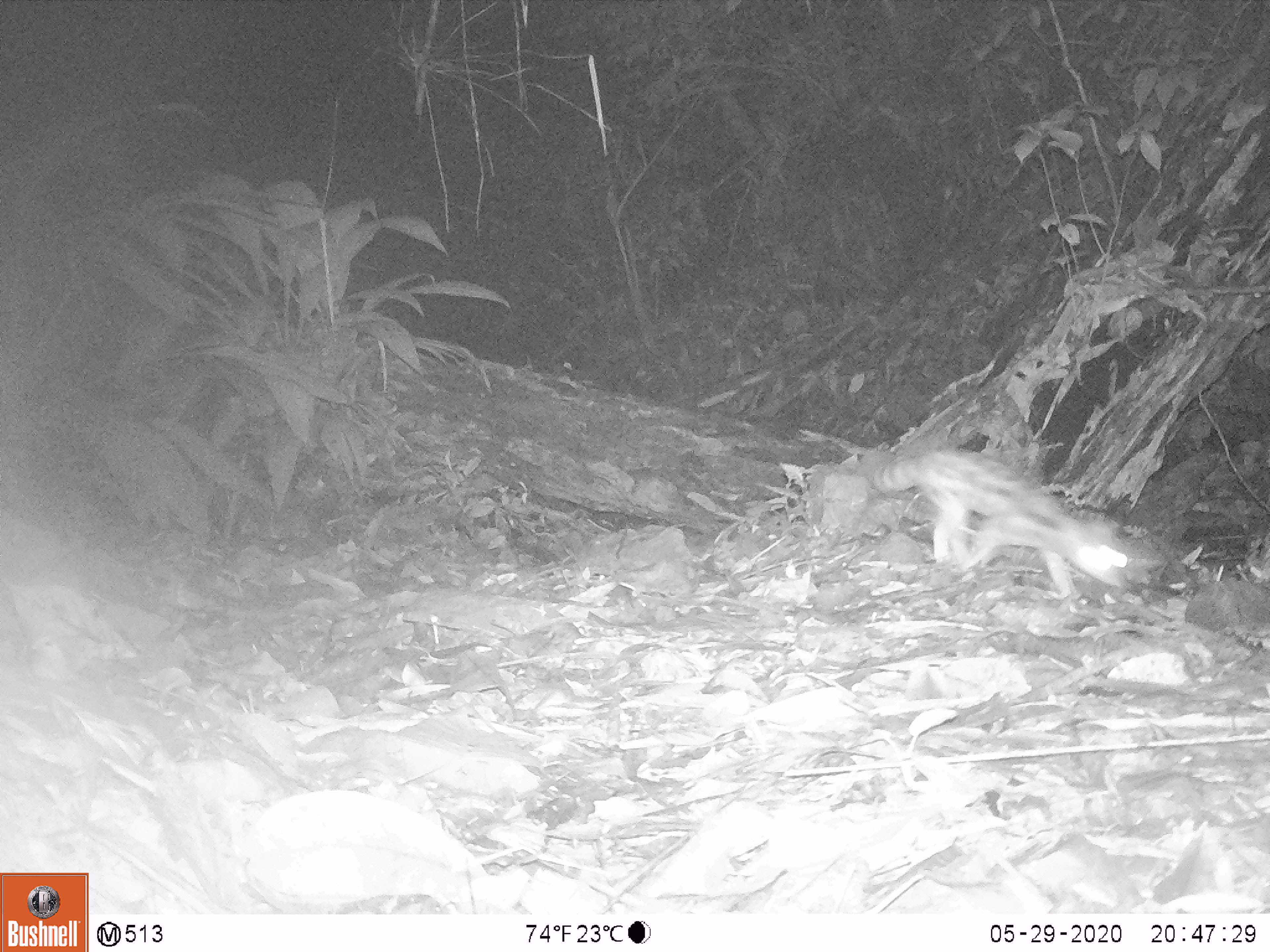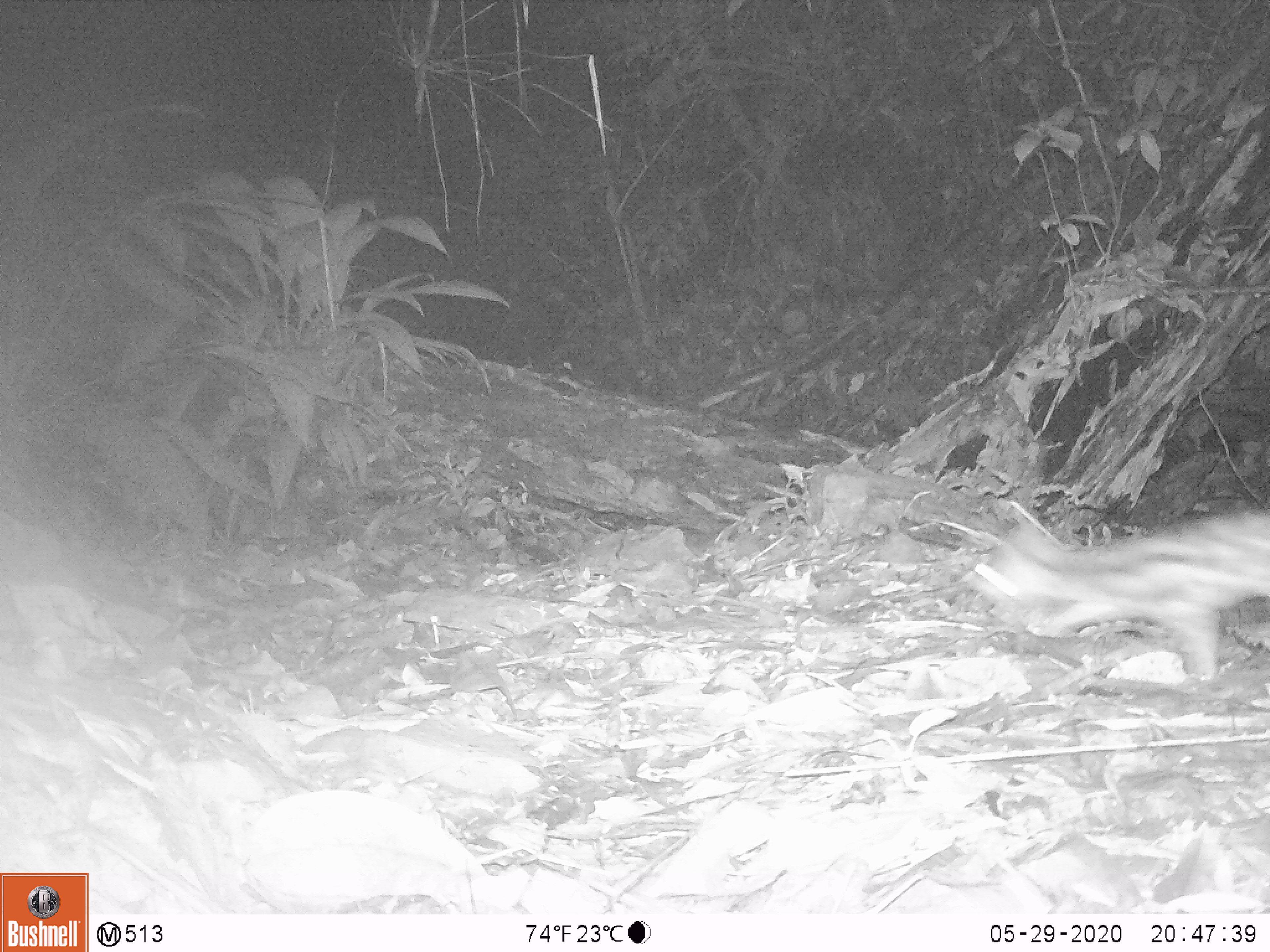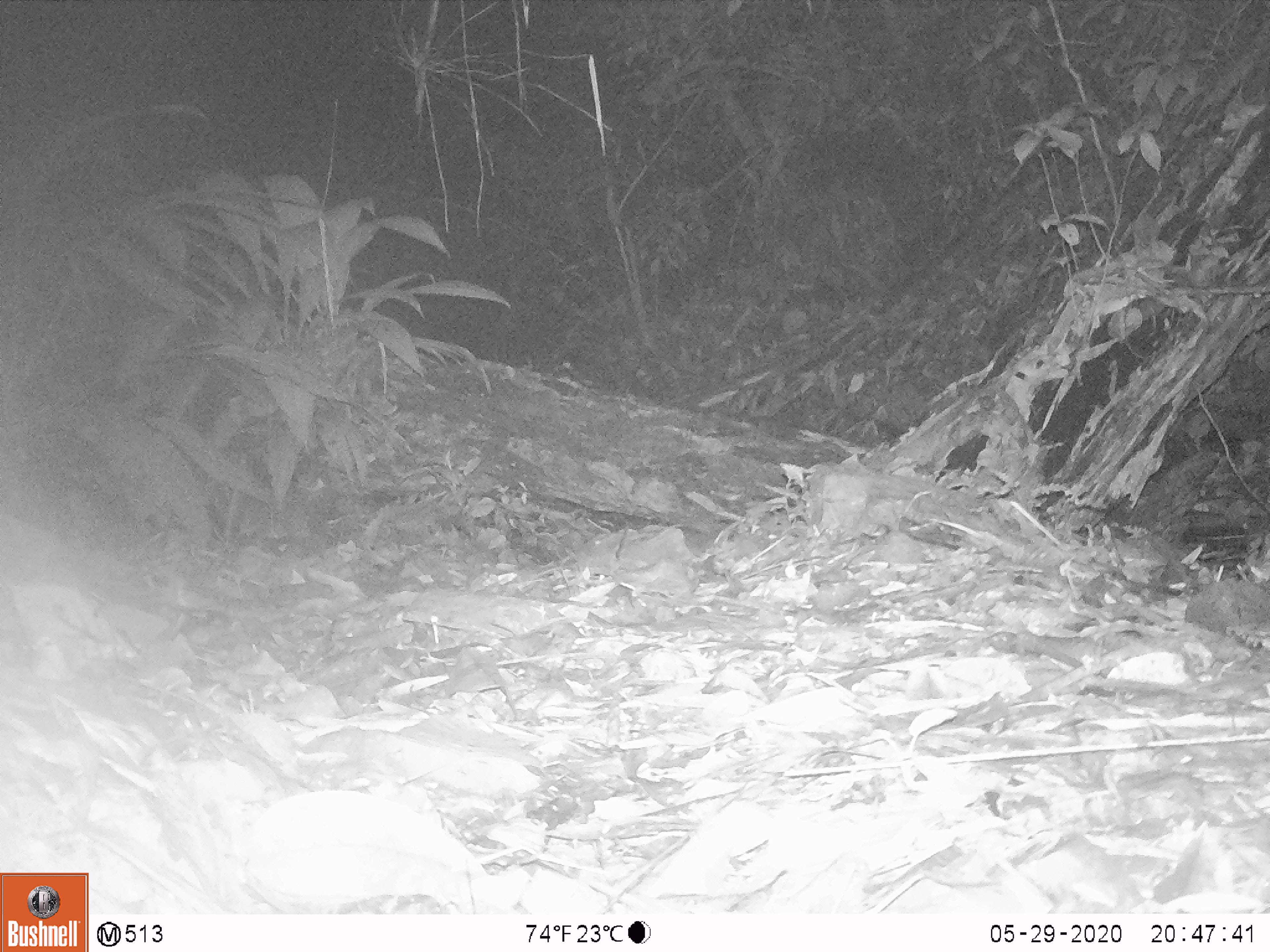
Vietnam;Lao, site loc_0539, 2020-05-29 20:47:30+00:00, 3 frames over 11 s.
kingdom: Animalia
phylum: Chordata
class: Mammalia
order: Carnivora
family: Prionodontidae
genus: Prionodon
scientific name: Prionodon pardicolor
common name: spotted linsang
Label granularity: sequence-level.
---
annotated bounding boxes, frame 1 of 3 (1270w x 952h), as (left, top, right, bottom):
spotted linsang: (871, 450, 1129, 613)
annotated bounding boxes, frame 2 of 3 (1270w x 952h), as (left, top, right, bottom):
spotted linsang: (964, 514, 1270, 679)